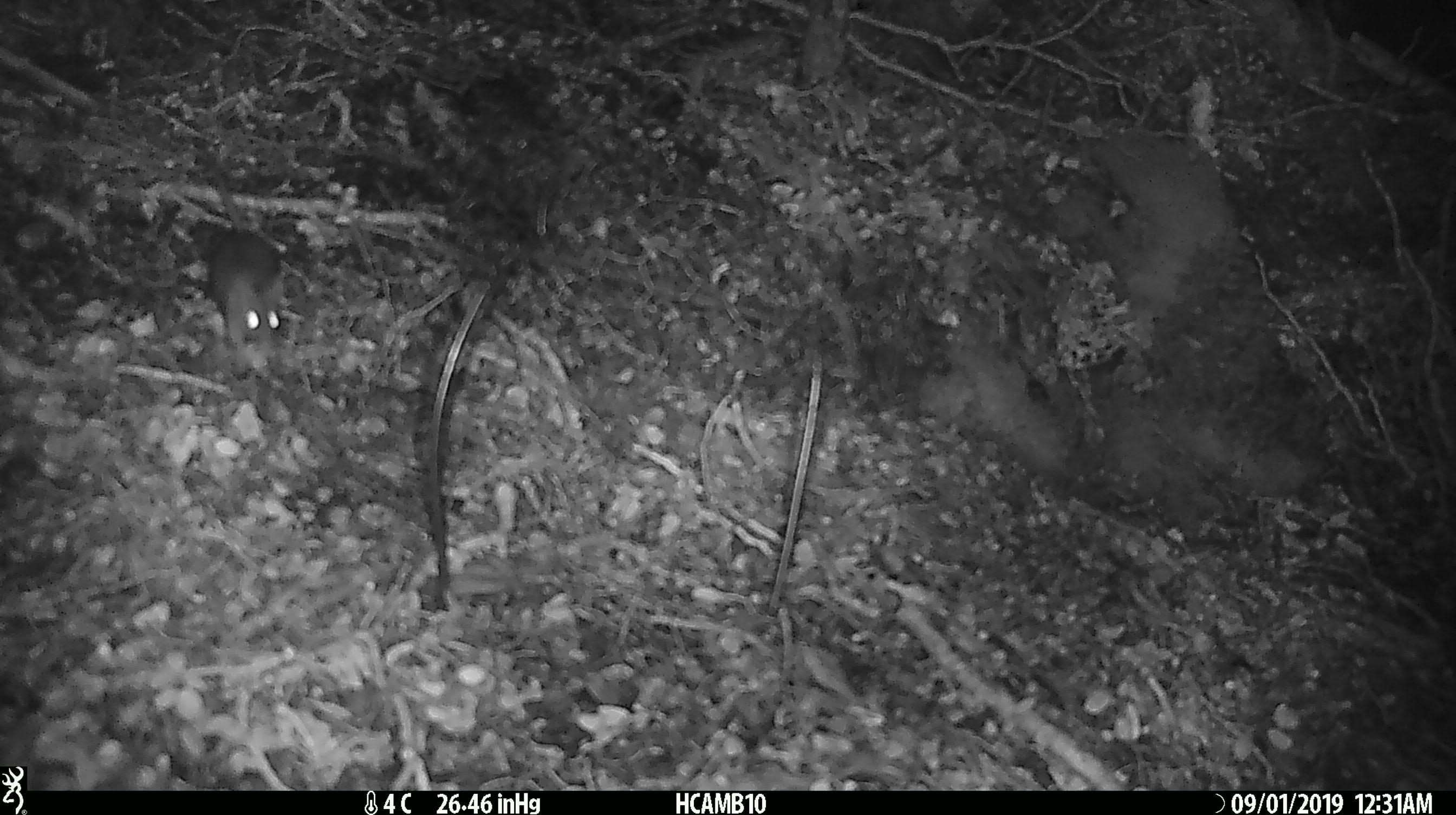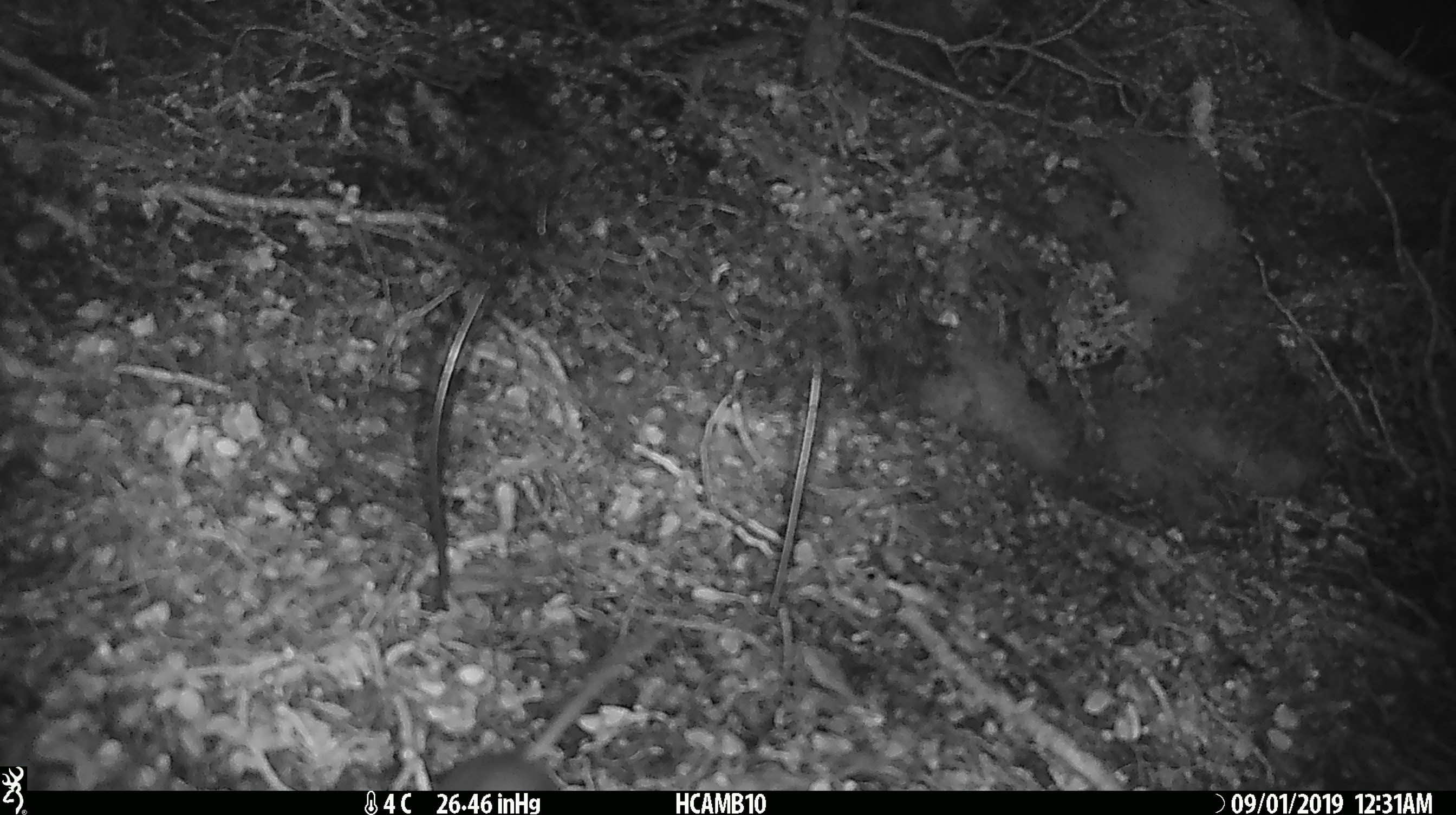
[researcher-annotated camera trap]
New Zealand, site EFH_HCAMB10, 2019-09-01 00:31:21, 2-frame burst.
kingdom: Animalia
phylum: Chordata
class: Mammalia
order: Rodentia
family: Muridae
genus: Mus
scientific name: Mus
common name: mouse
Mouse (Mus).